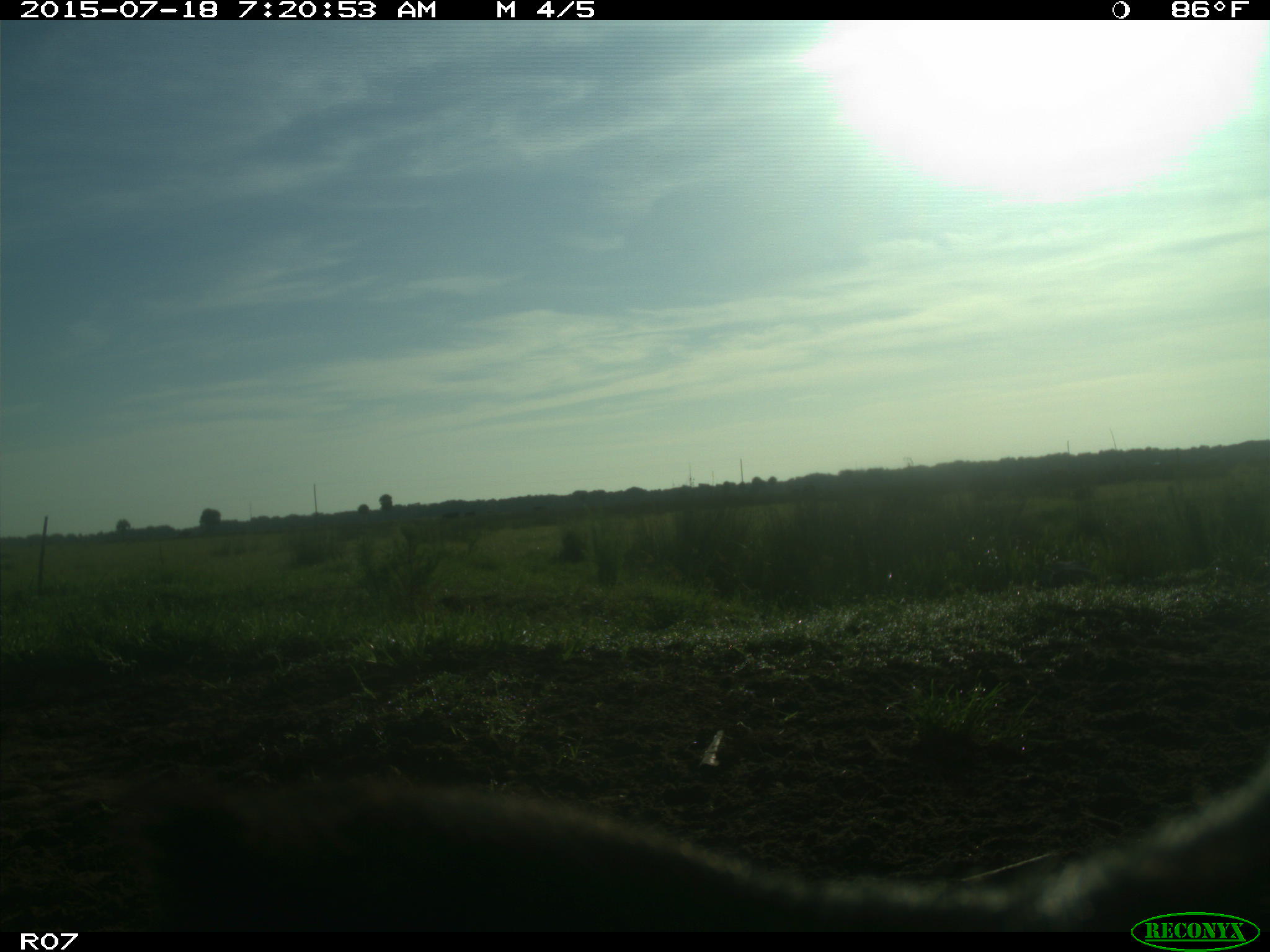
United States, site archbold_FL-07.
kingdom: Animalia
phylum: Chordata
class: Mammalia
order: Artiodactyla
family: Bovidae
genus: Bos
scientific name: Bos taurus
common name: domestic cow